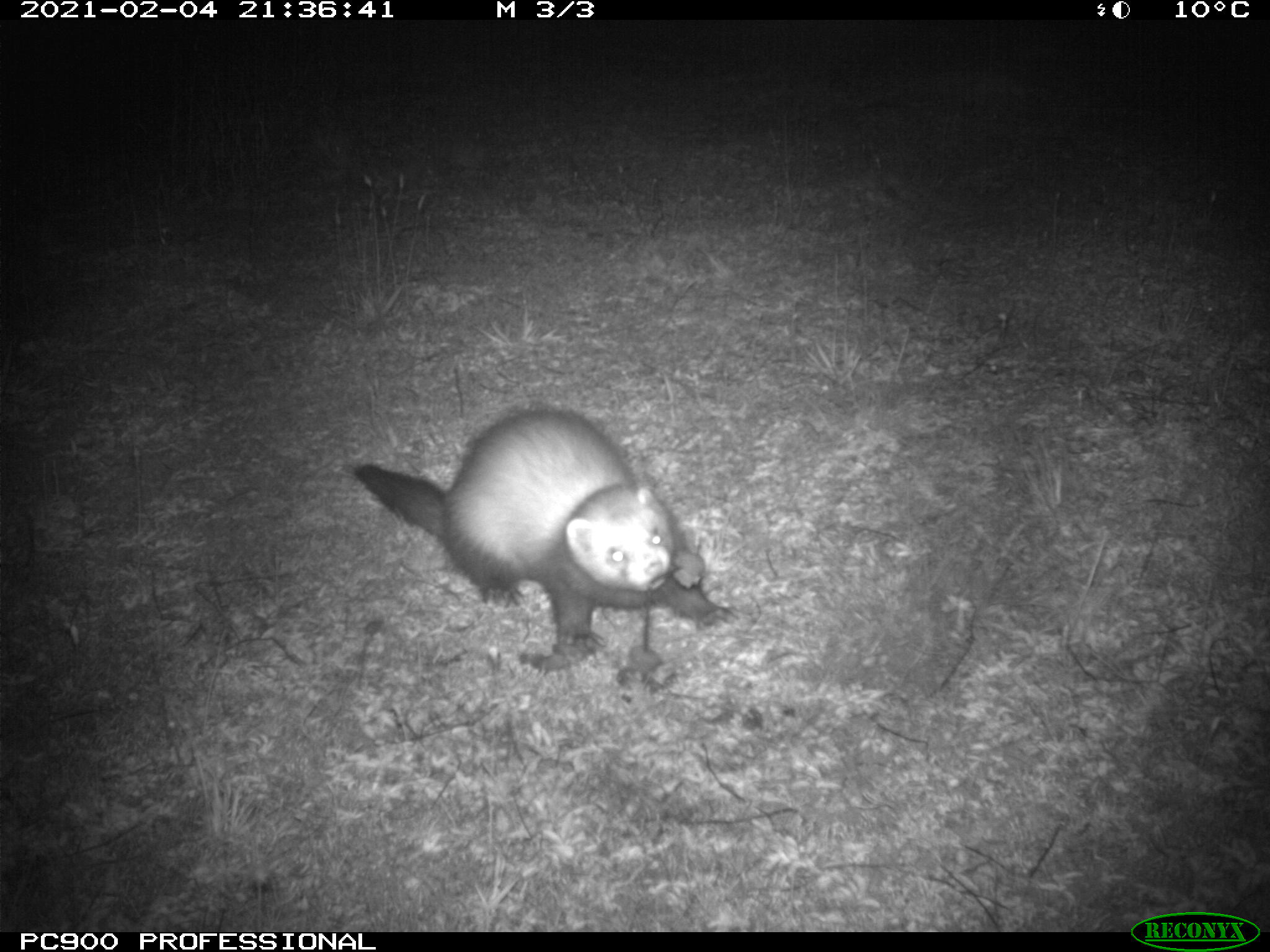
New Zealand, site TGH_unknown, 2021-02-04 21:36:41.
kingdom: Animalia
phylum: Chordata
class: Mammalia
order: Carnivora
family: Mustelidae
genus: Mustela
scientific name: Mustela furo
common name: ferret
Ferret (Mustela furo).